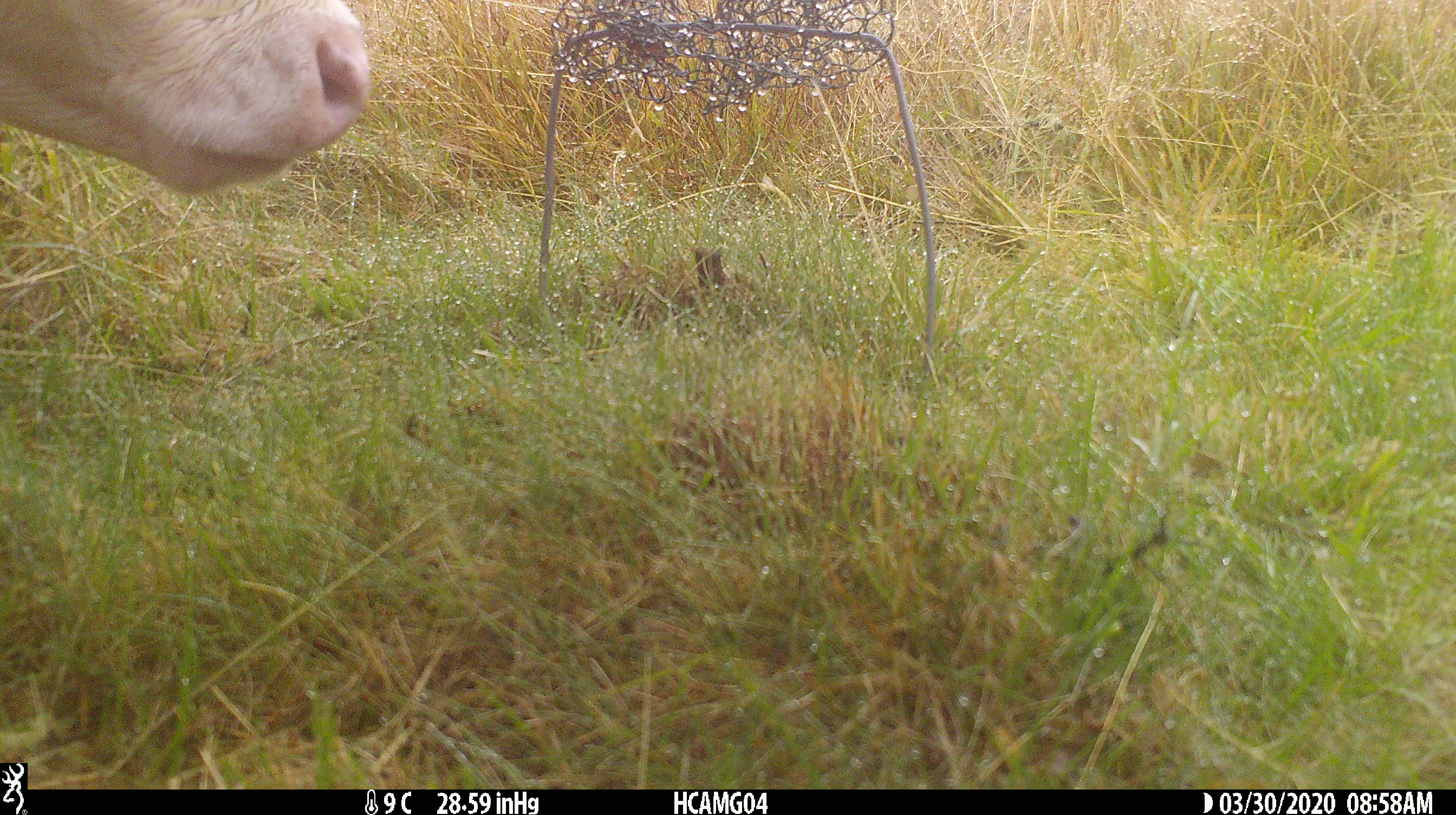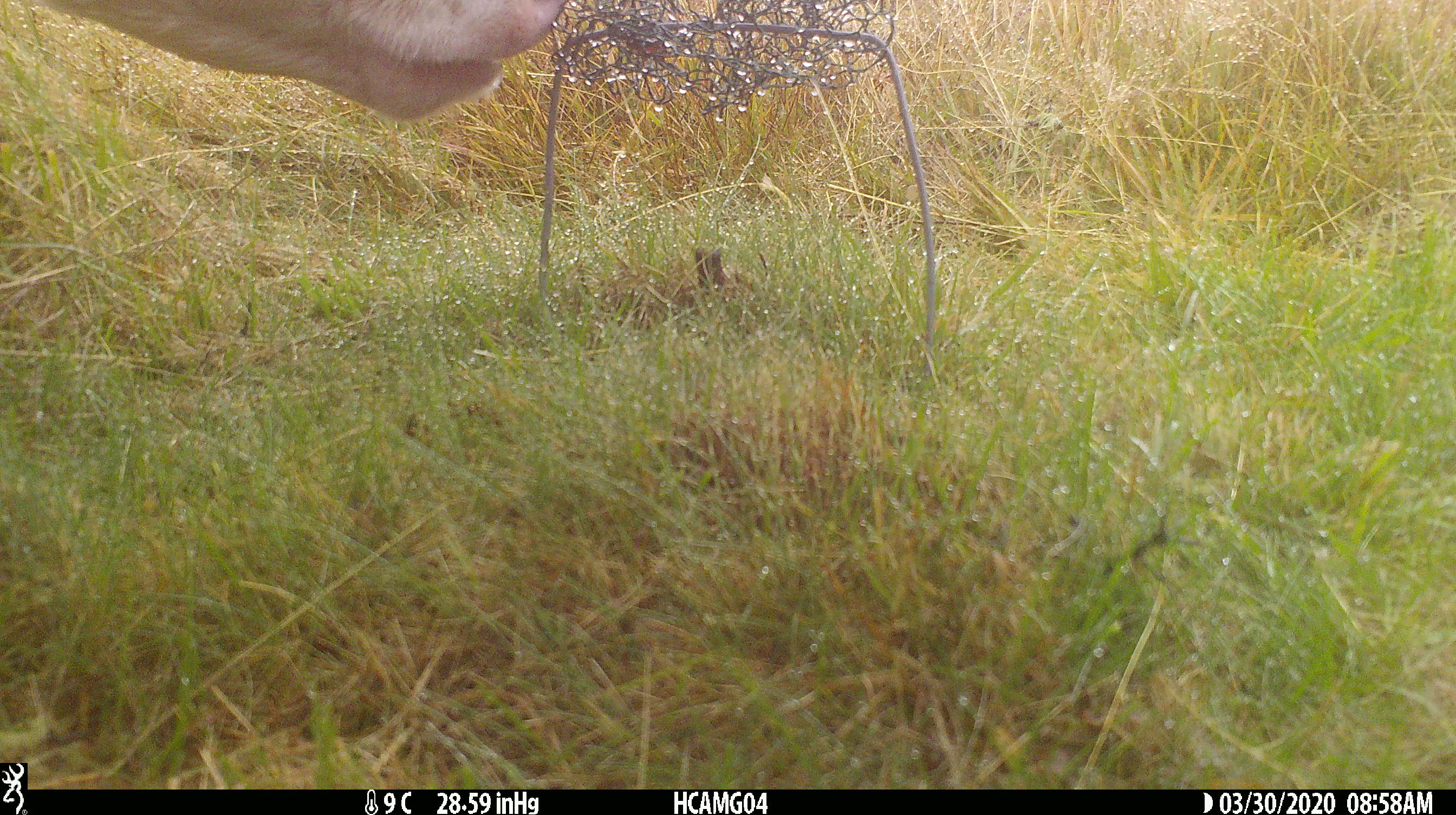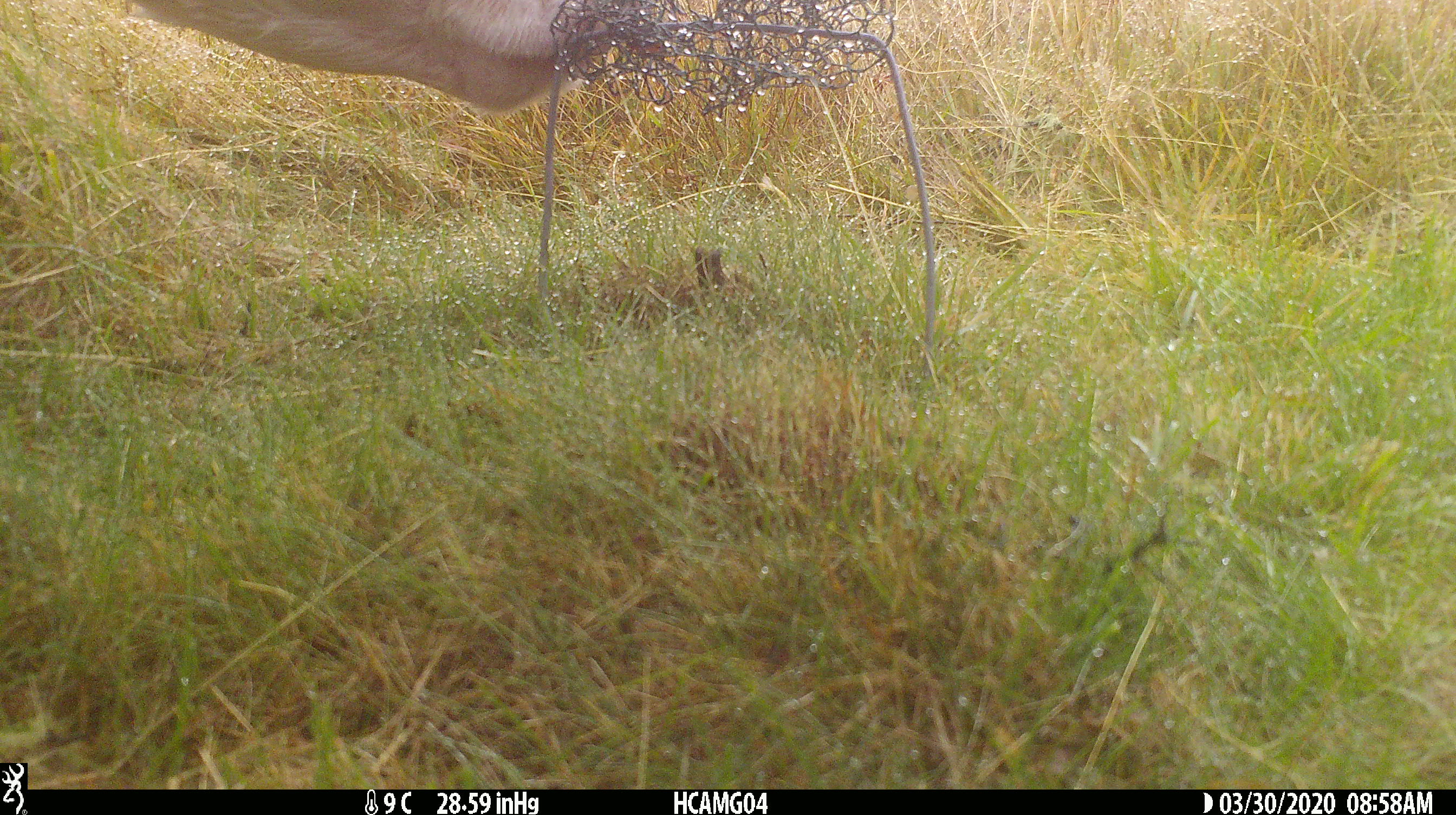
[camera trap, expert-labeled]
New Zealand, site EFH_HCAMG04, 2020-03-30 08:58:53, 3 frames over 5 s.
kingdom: Animalia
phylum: Chordata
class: Mammalia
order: Artiodactyla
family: Bovidae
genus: Bos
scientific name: Bos taurus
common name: domestic cow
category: cow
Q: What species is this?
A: Cow (domestic cow) (Bos taurus).